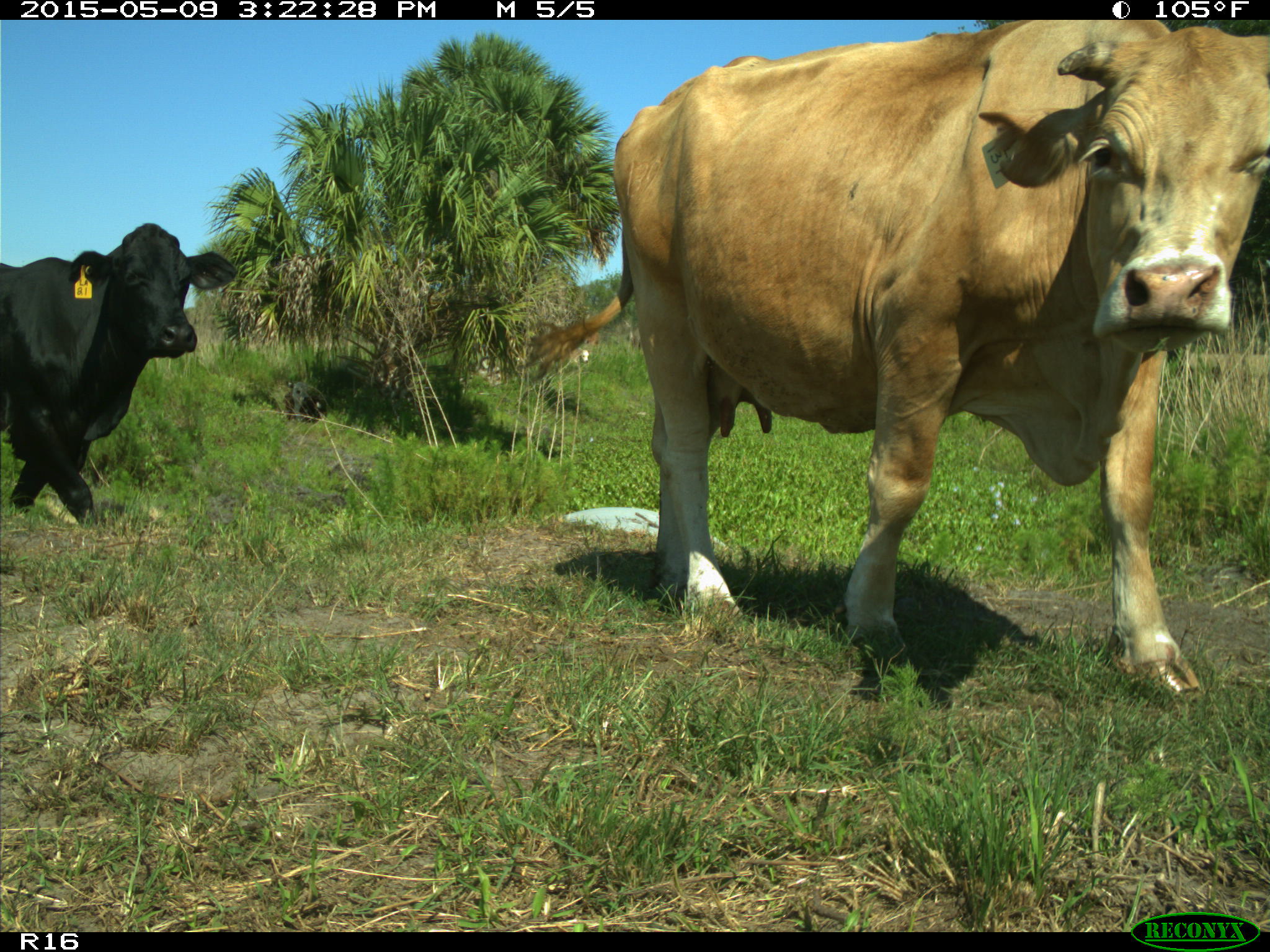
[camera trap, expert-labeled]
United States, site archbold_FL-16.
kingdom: Animalia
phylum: Chordata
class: Mammalia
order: Artiodactyla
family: Bovidae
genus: Bos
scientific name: Bos taurus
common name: domestic cow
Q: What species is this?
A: Bos taurus (domestic cow).